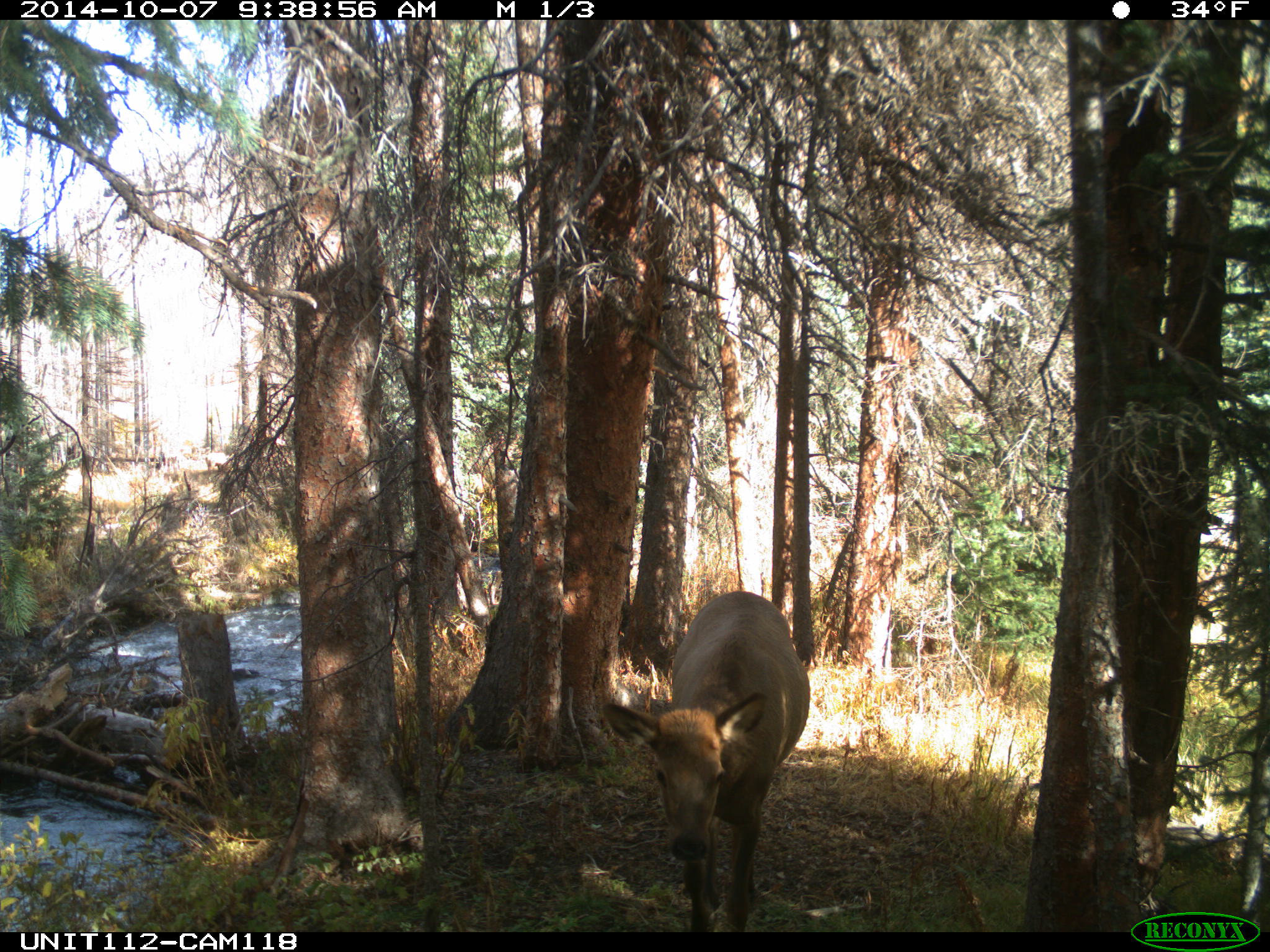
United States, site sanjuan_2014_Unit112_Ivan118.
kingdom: Animalia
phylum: Chordata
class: Mammalia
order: Artiodactyla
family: Cervidae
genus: Cervus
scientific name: Cervus elaphus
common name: red deer